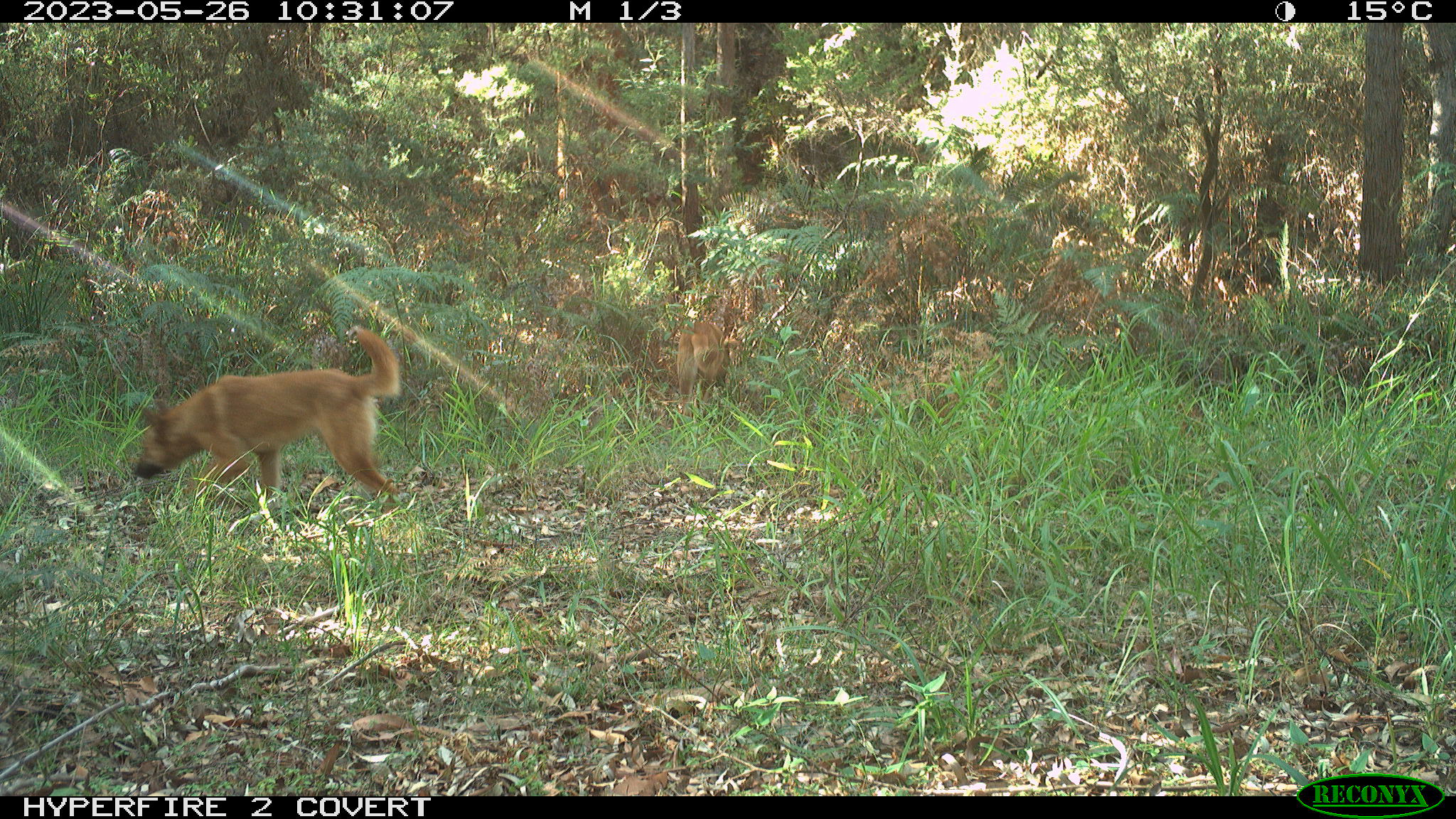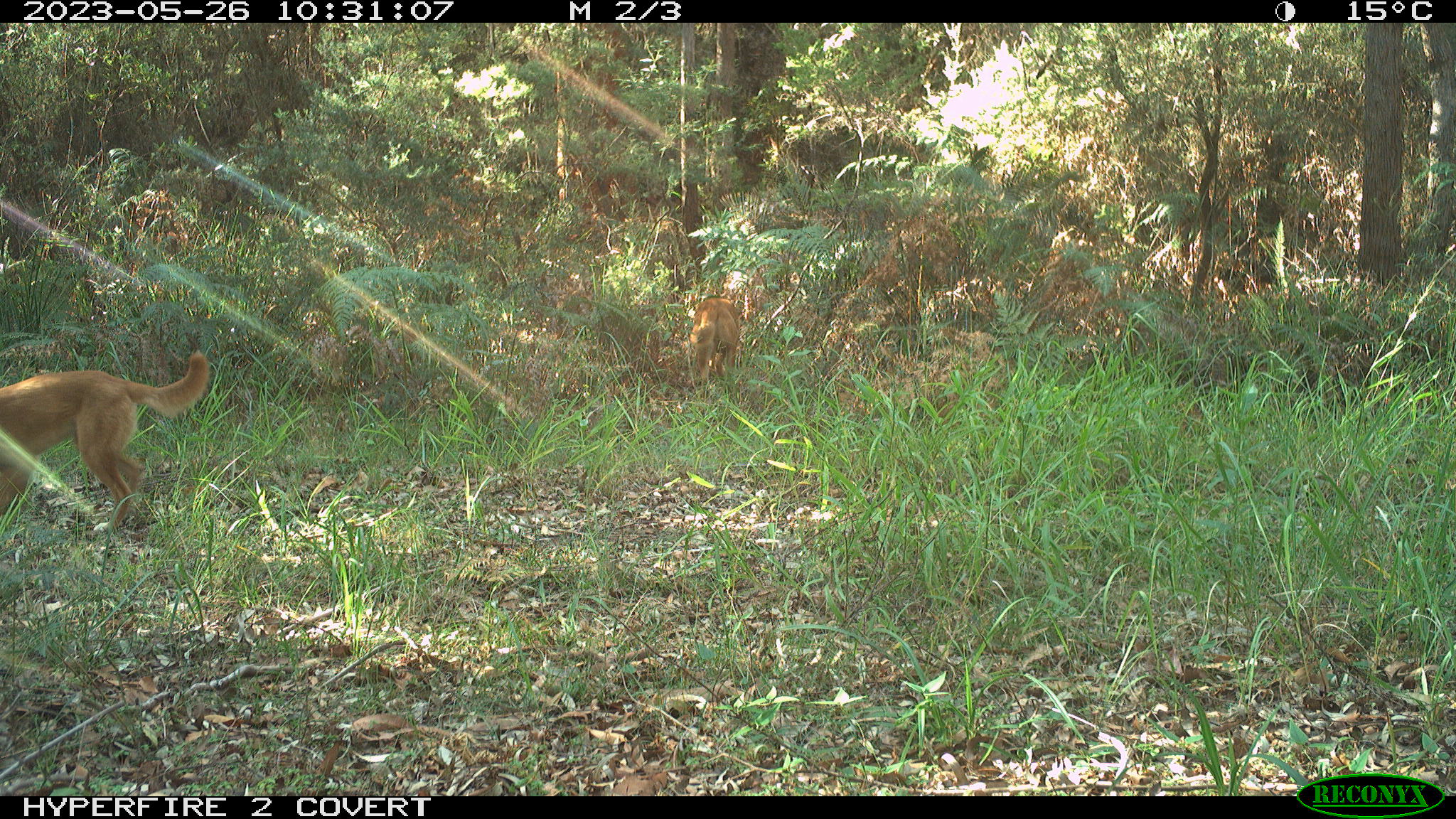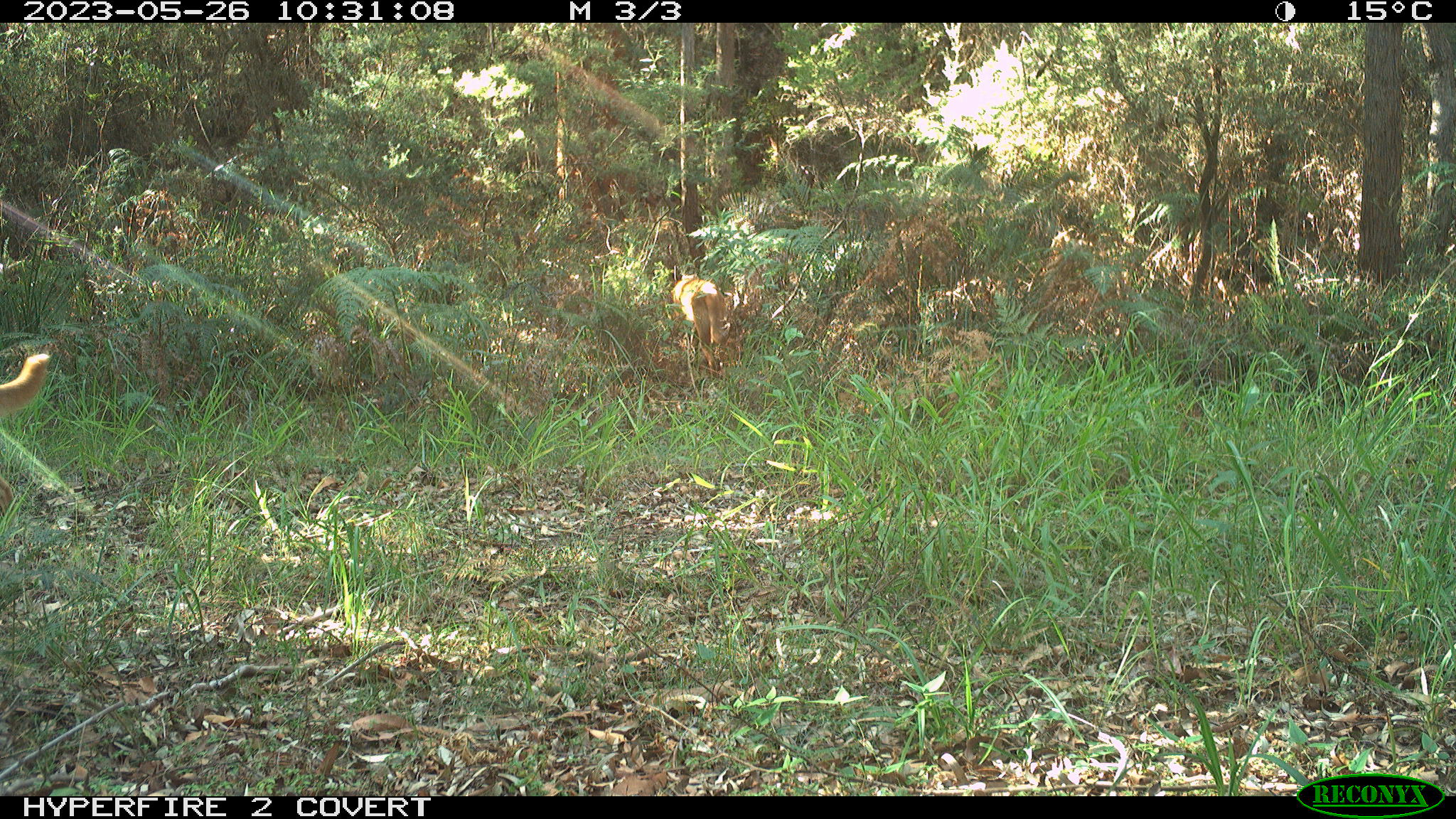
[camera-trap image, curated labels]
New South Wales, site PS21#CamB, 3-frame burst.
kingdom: Animalia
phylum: Chordata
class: Mammalia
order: Carnivora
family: Canidae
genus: Canis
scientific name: Canis familiaris dingo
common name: dingo